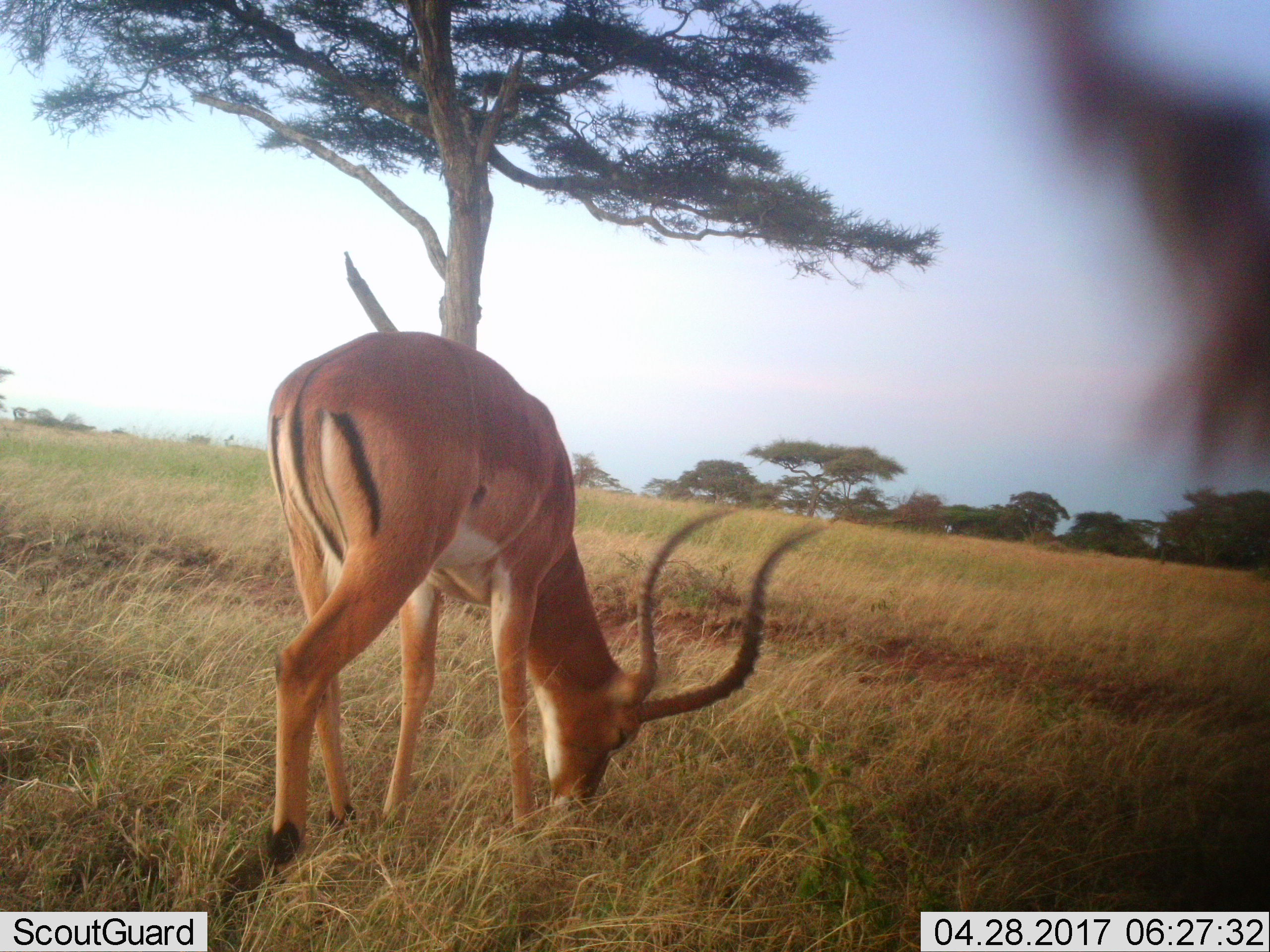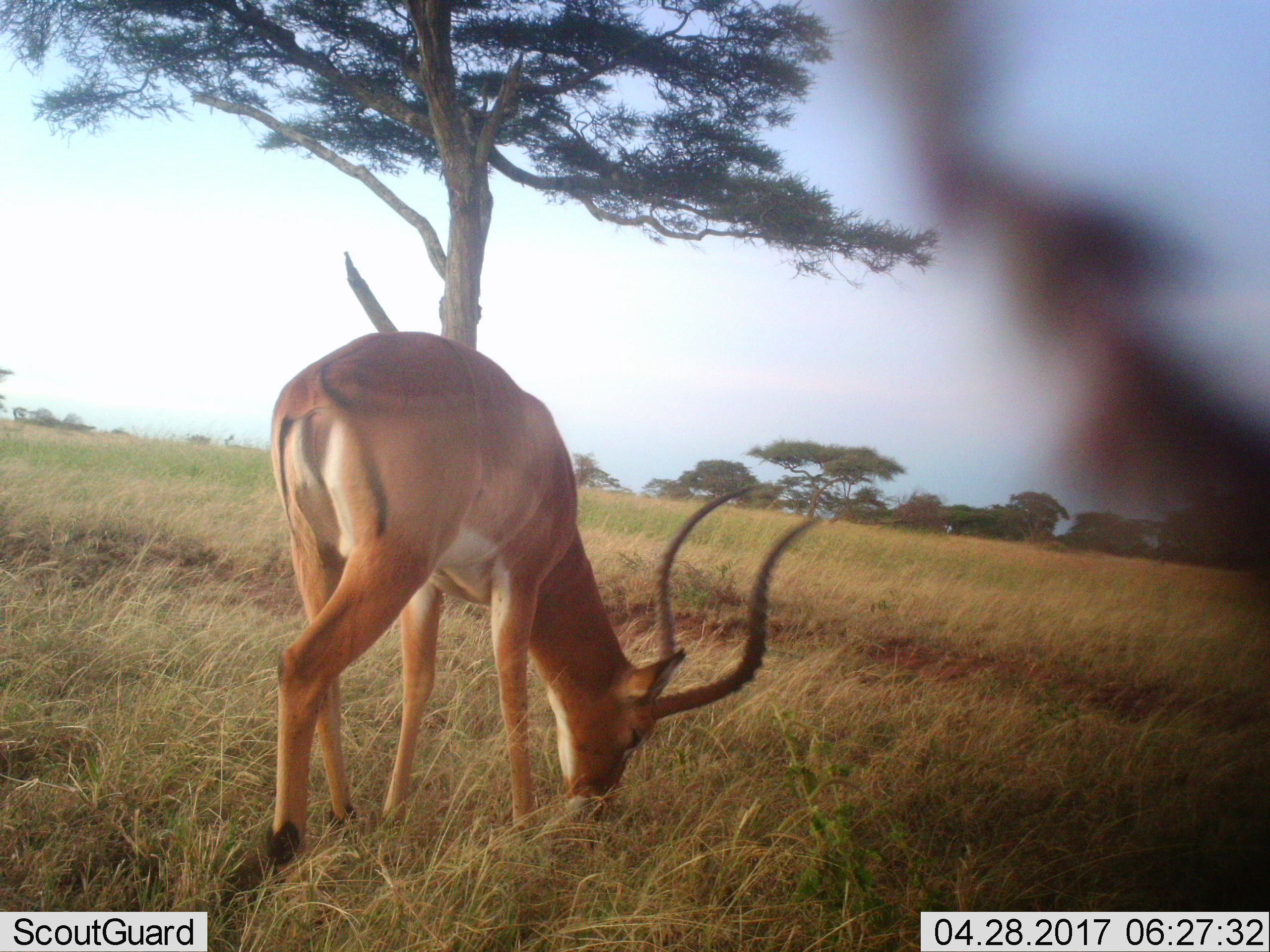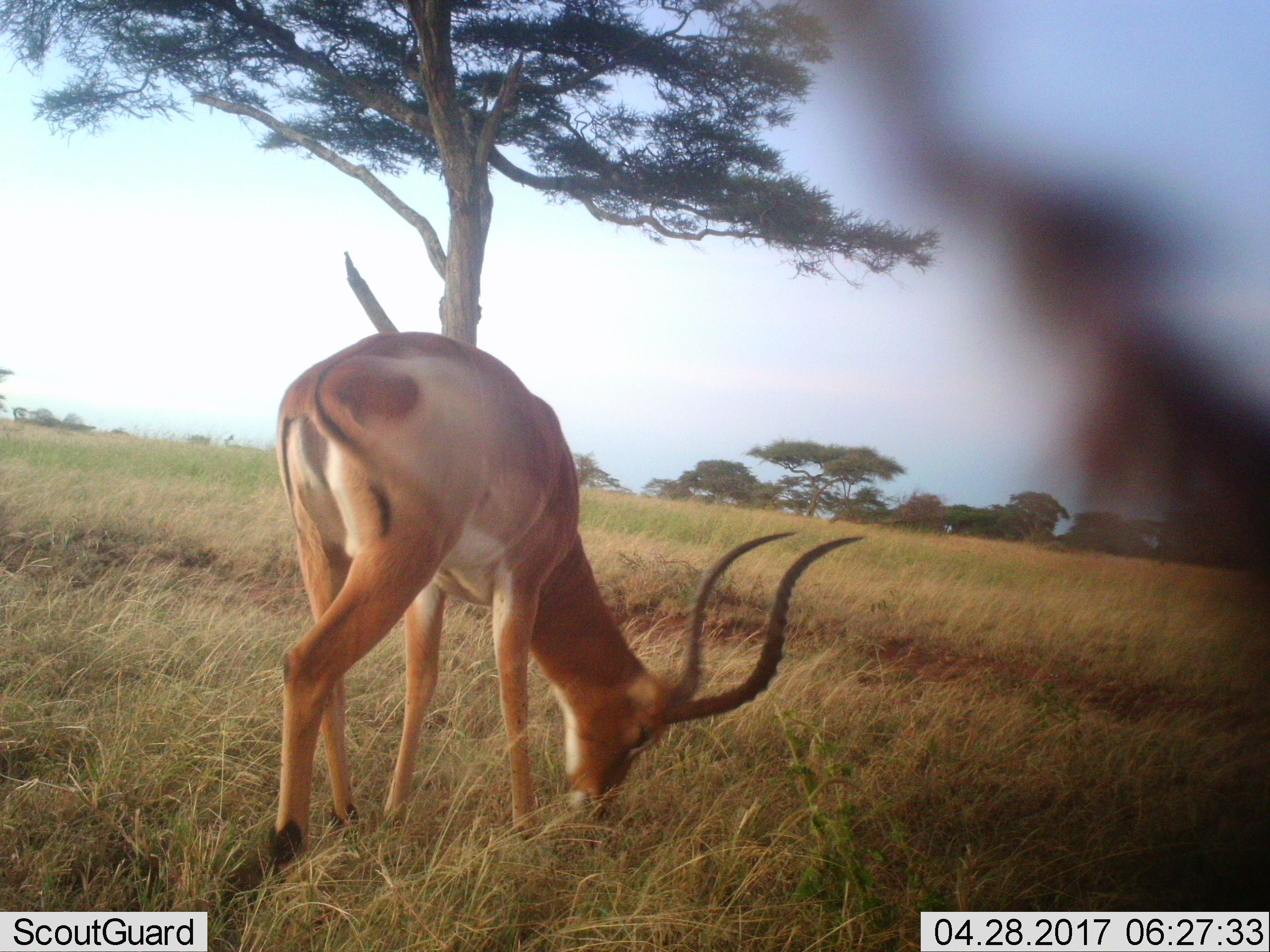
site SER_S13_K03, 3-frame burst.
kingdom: Animalia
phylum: Chordata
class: Mammalia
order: Artiodactyla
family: Bovidae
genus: Aepyceros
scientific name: Aepyceros melampus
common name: impala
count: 1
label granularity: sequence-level